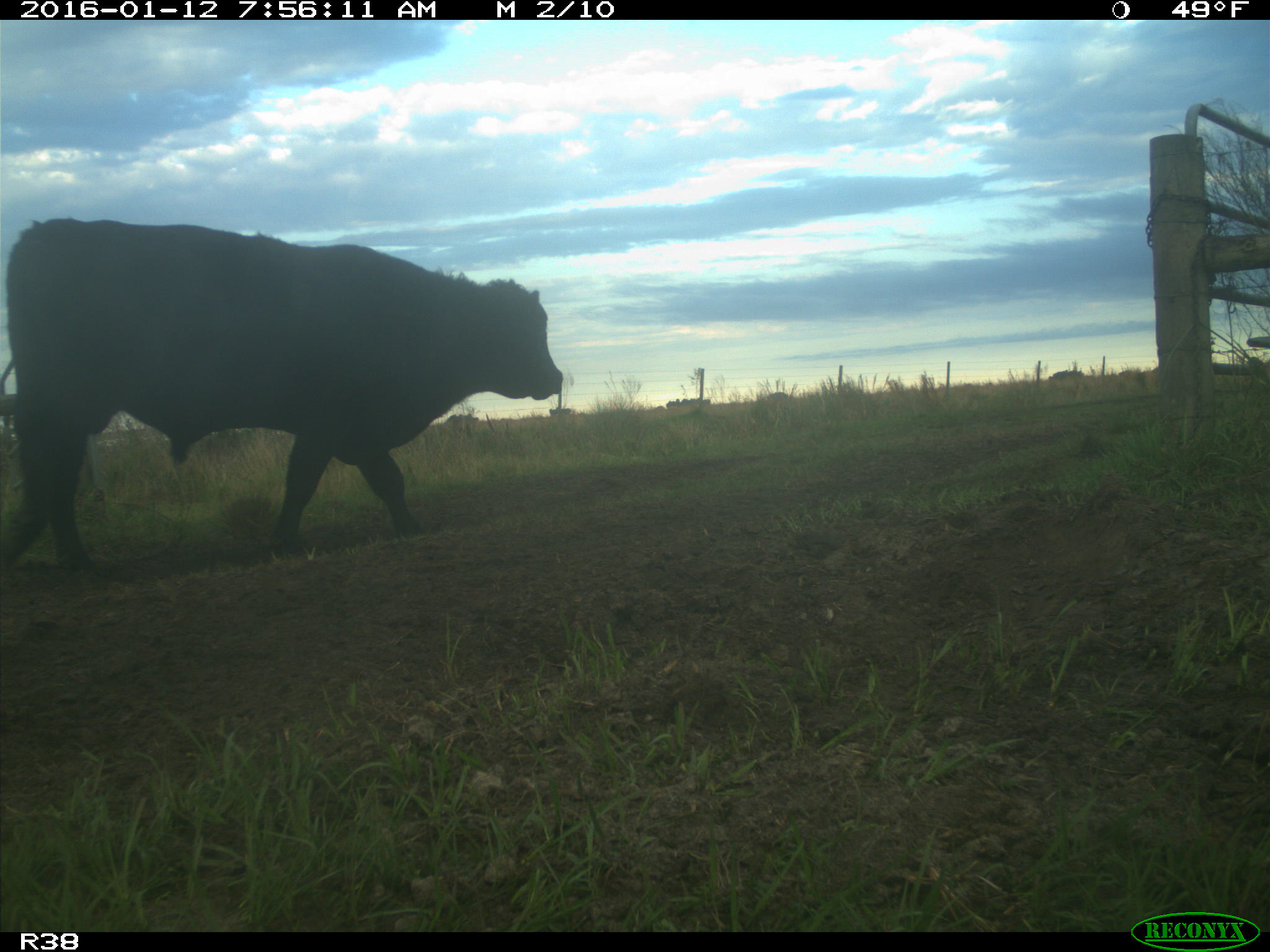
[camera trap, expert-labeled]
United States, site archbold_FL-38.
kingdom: Animalia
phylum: Chordata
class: Mammalia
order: Artiodactyla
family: Bovidae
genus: Bos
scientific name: Bos taurus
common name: domestic cow